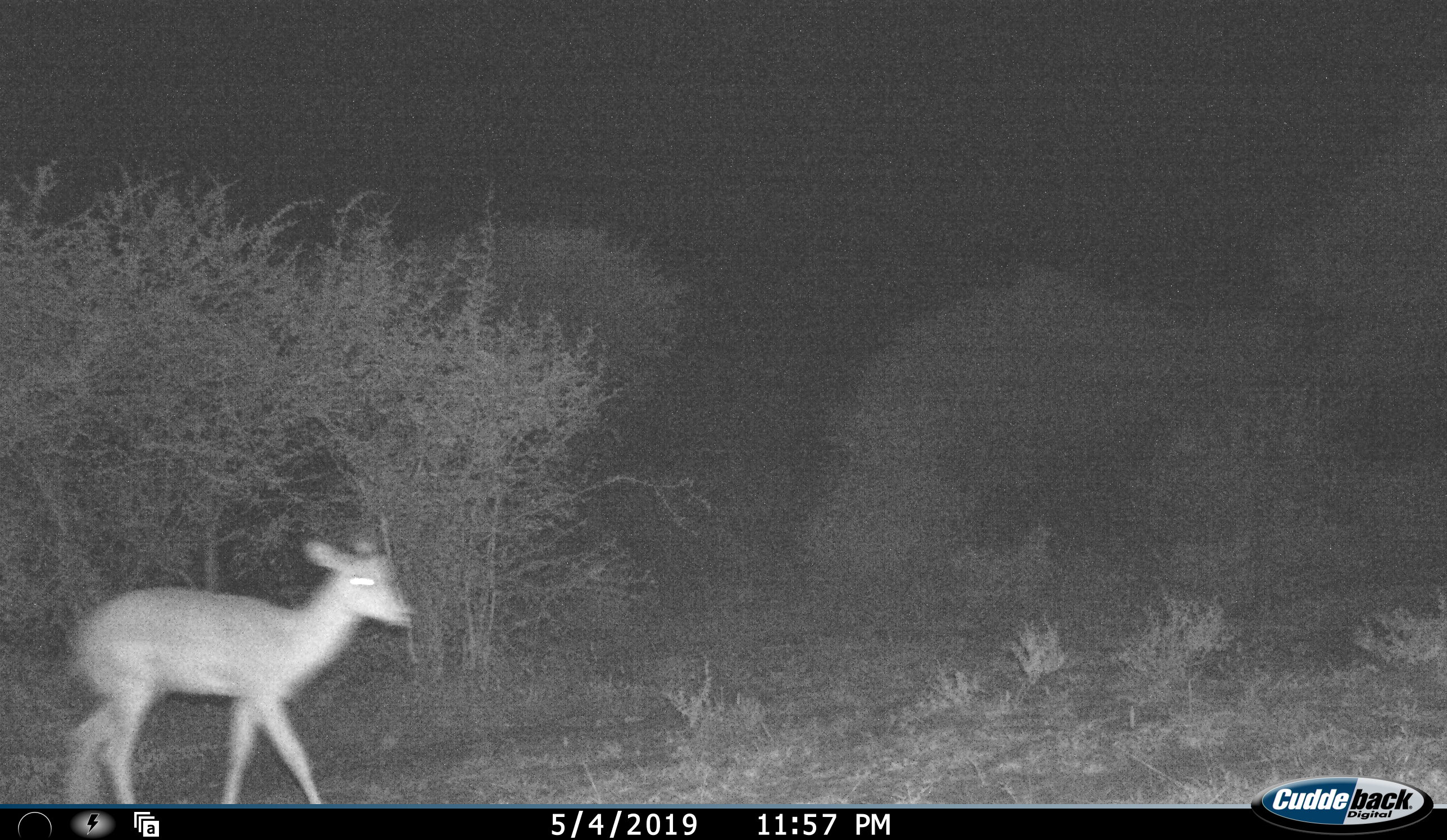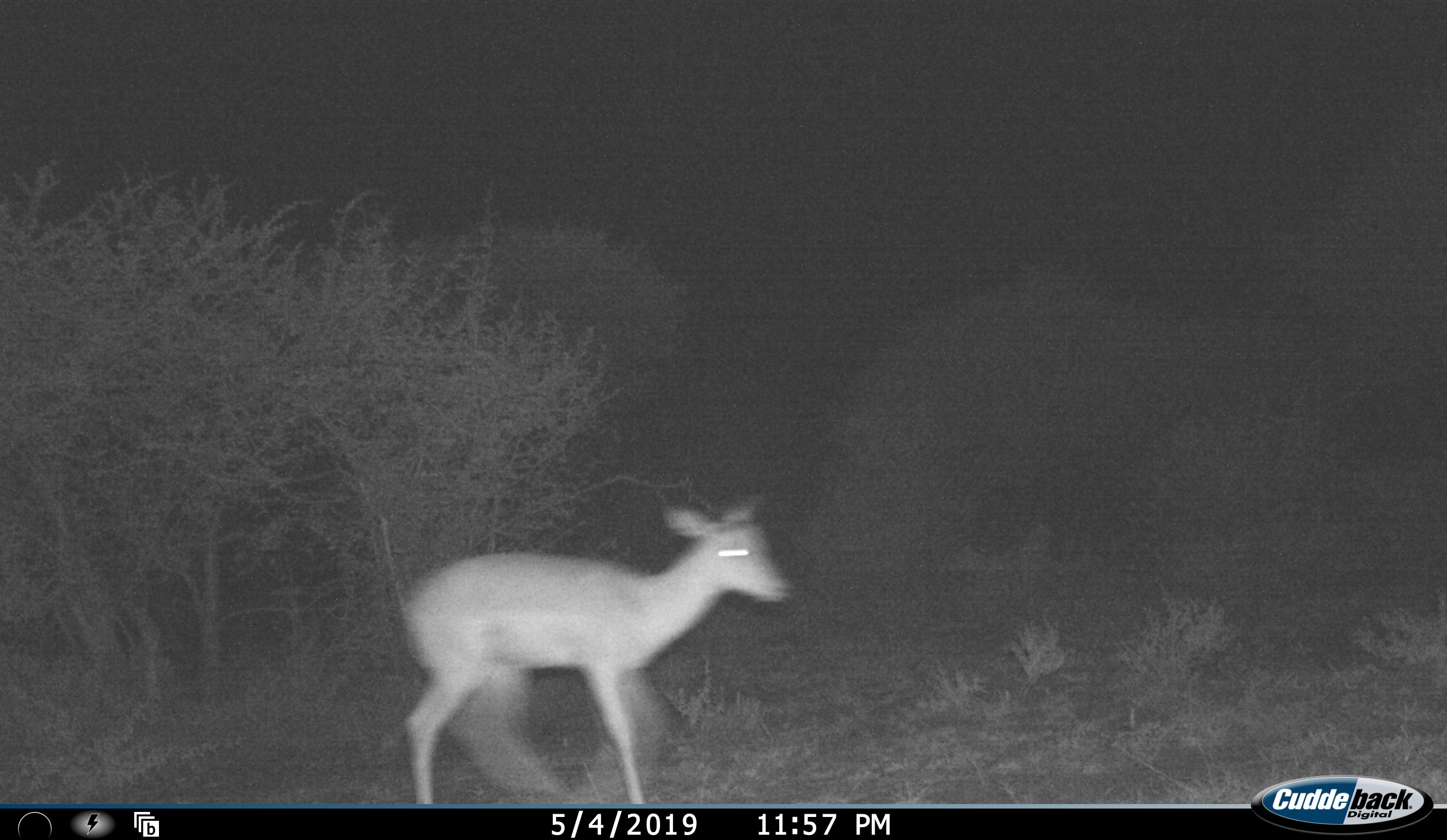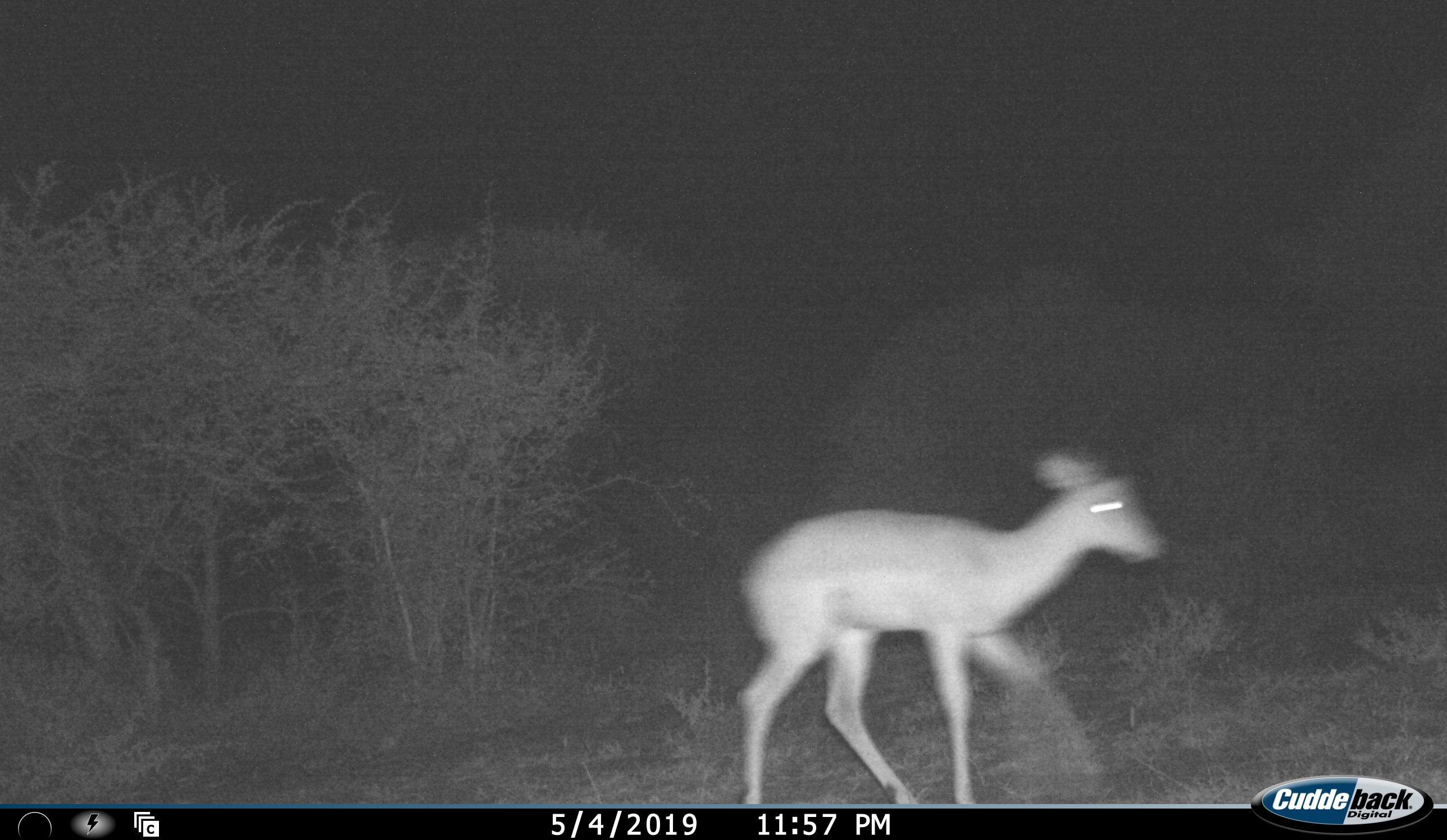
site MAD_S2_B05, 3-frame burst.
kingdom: Animalia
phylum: Chordata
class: Mammalia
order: Artiodactyla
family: Bovidae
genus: Aepyceros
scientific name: Aepyceros melampus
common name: impala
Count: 1.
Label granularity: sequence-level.